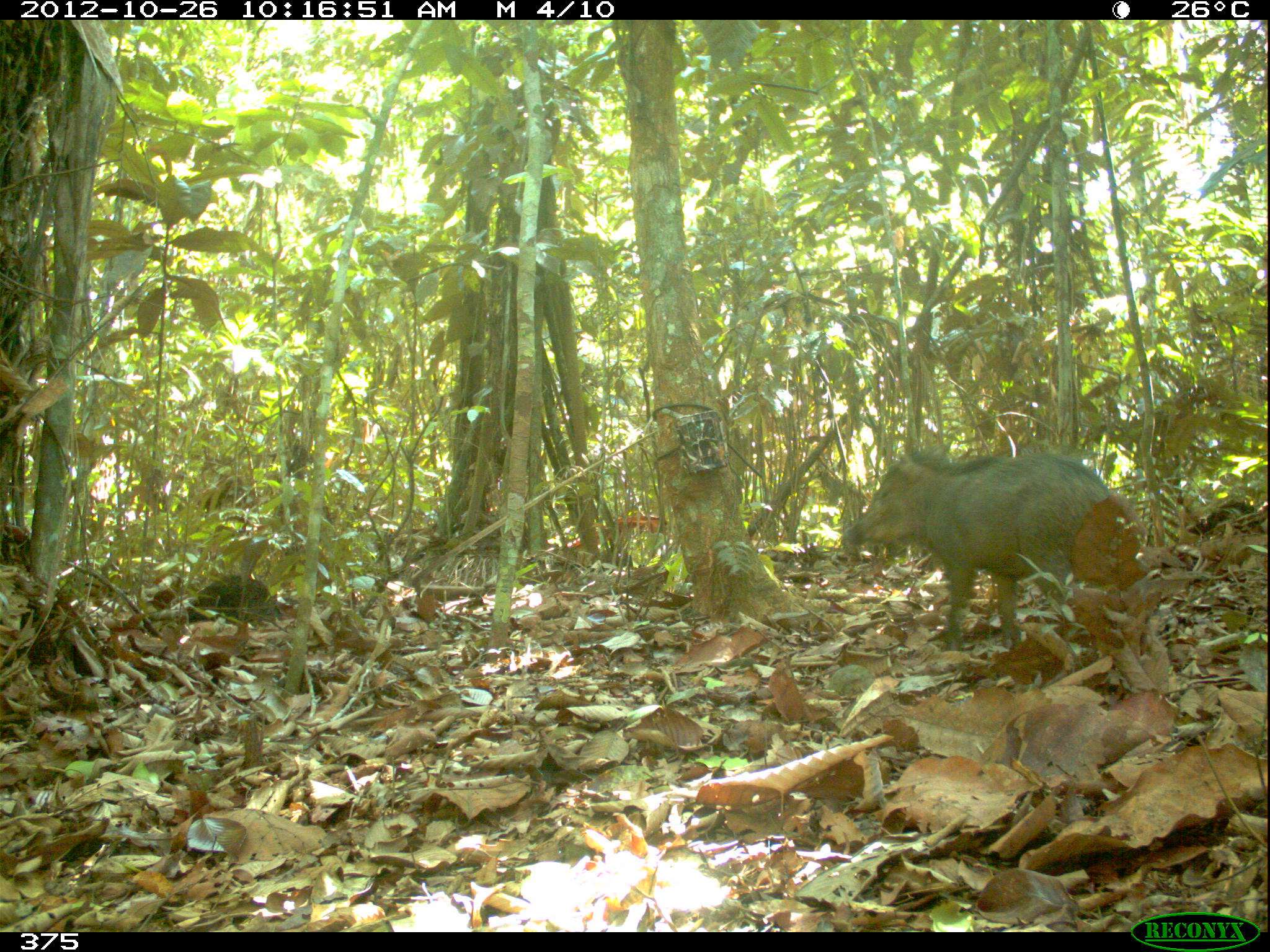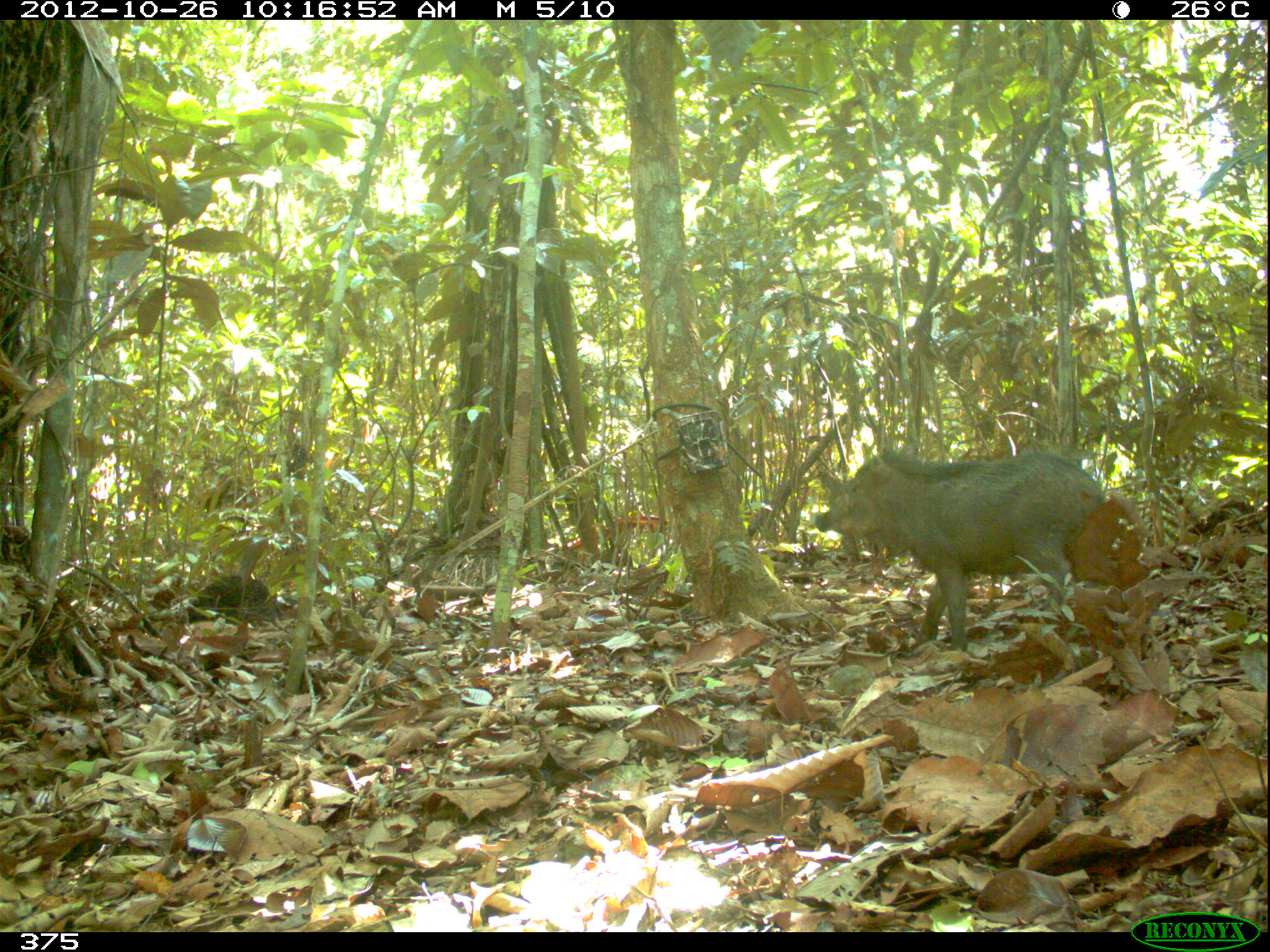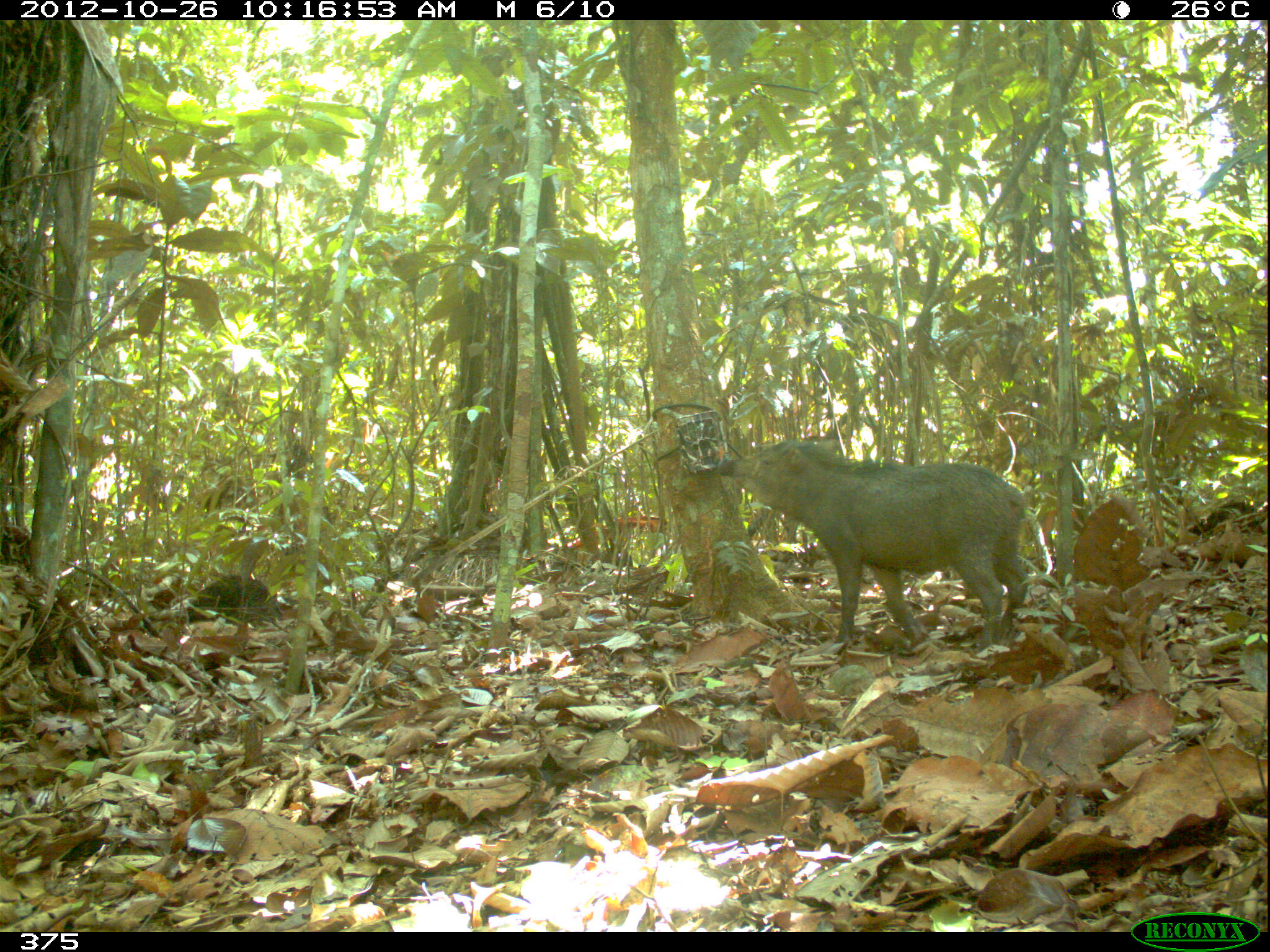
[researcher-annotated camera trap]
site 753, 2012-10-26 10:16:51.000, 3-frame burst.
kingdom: Animalia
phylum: Chordata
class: Mammalia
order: Artiodactyla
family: Tayassuidae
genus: Tayassu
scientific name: Tayassu pecari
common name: white-lipped peccary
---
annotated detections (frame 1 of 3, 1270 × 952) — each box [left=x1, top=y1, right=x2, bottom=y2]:
tayassu pecari: [left=839, top=440, right=1118, bottom=648]